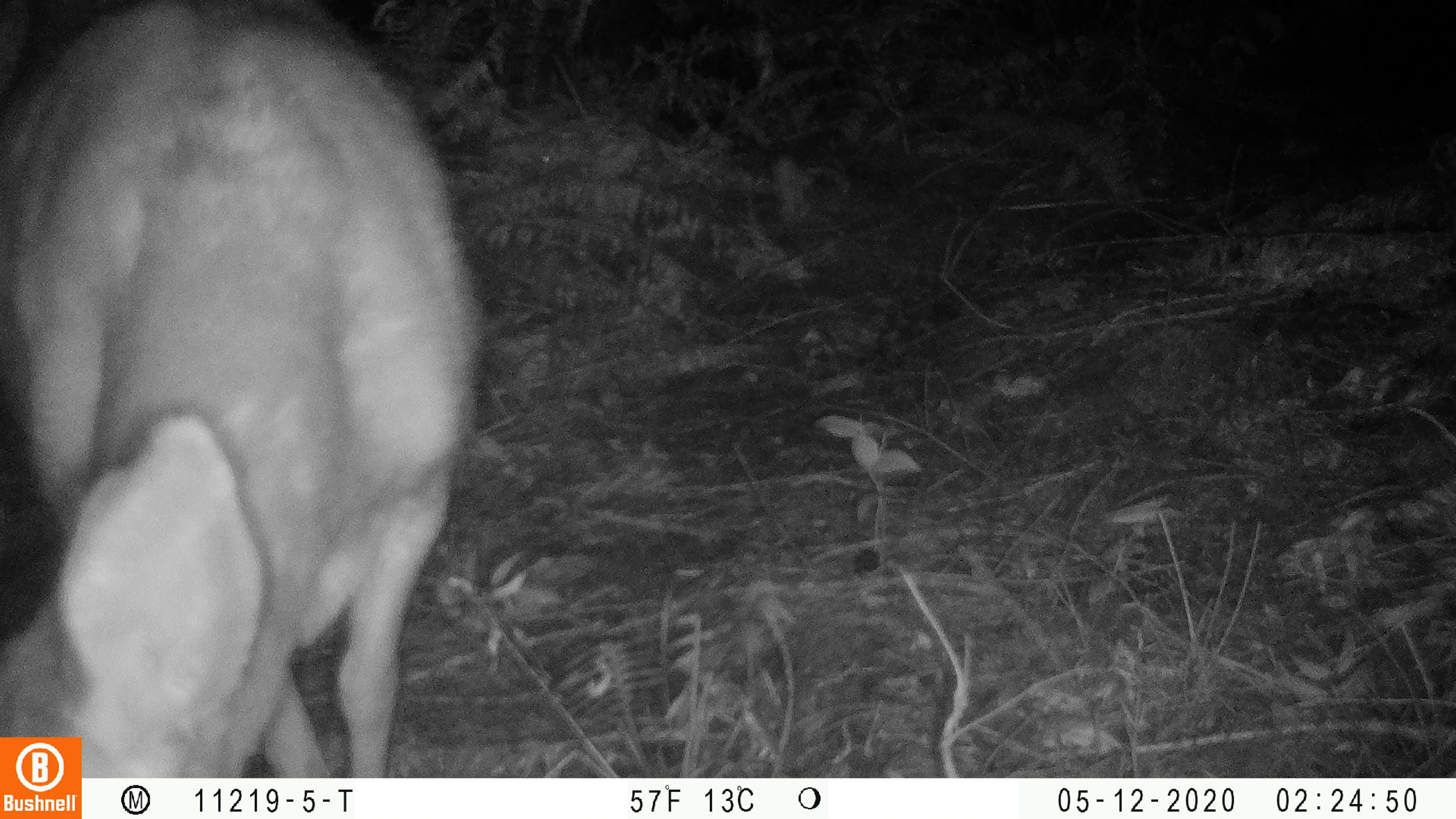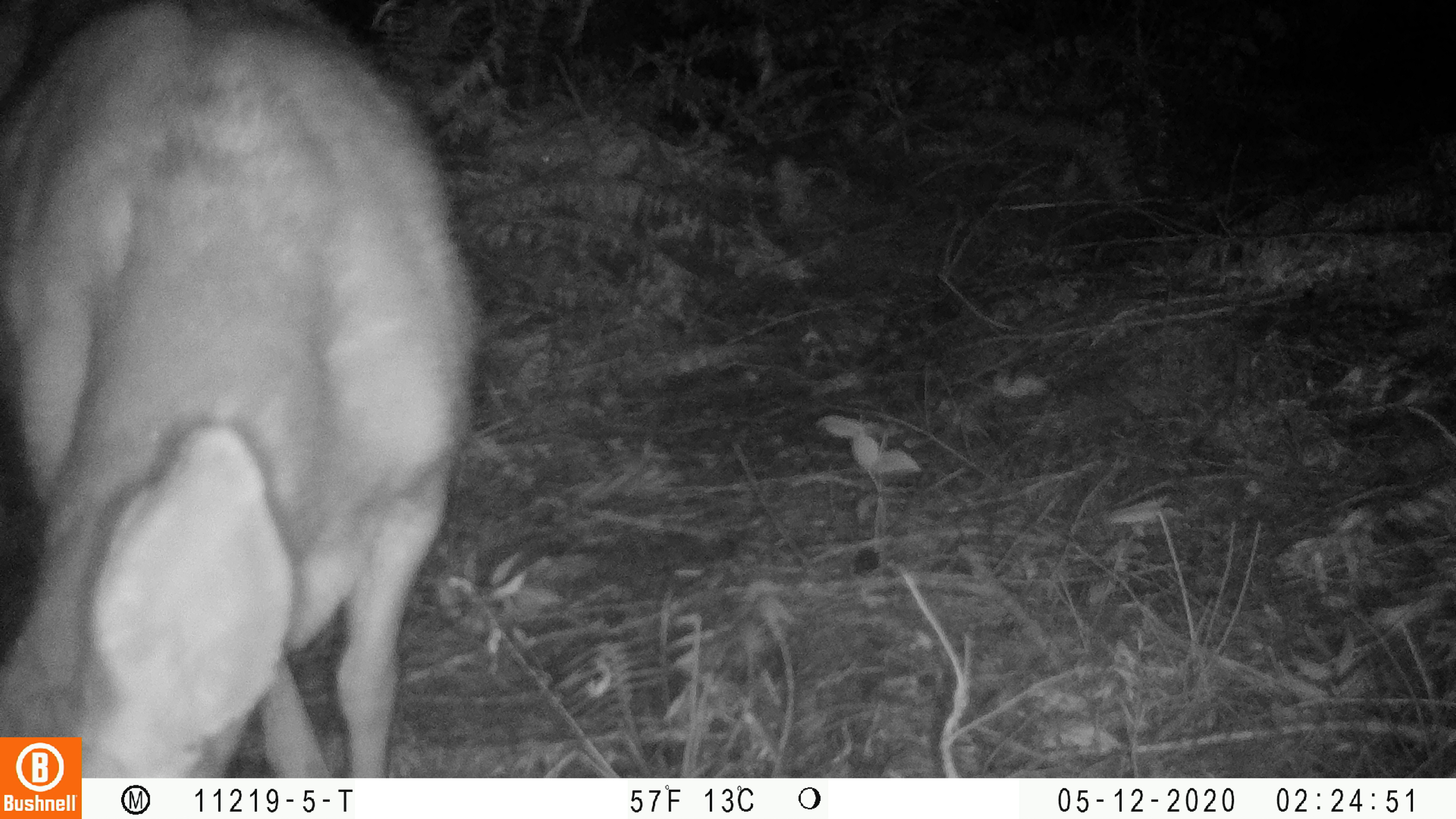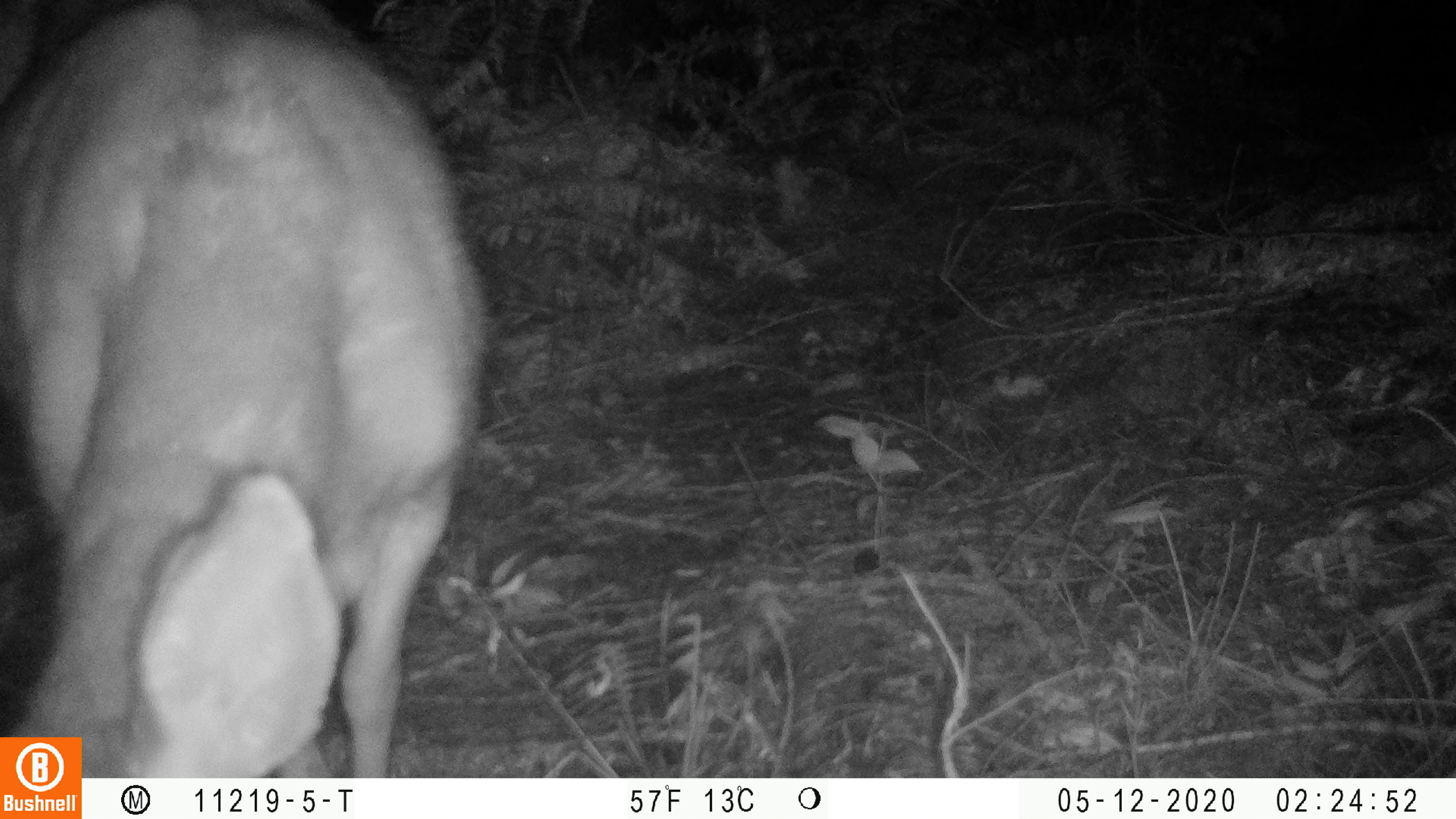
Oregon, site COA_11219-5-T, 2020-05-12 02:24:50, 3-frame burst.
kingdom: Animalia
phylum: Chordata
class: Mammalia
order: Artiodactyla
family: Cervidae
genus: Odocoileus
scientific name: Odocoileus hemionus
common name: black-tailed deer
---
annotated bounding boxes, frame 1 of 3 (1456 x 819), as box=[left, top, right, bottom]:
black-tailed deer: box=[2, 0, 480, 730]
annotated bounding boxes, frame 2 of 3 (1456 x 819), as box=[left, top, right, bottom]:
black-tailed deer: box=[0, 0, 490, 730]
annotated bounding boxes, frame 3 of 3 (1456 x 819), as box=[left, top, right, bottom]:
black-tailed deer: box=[4, 0, 501, 732]